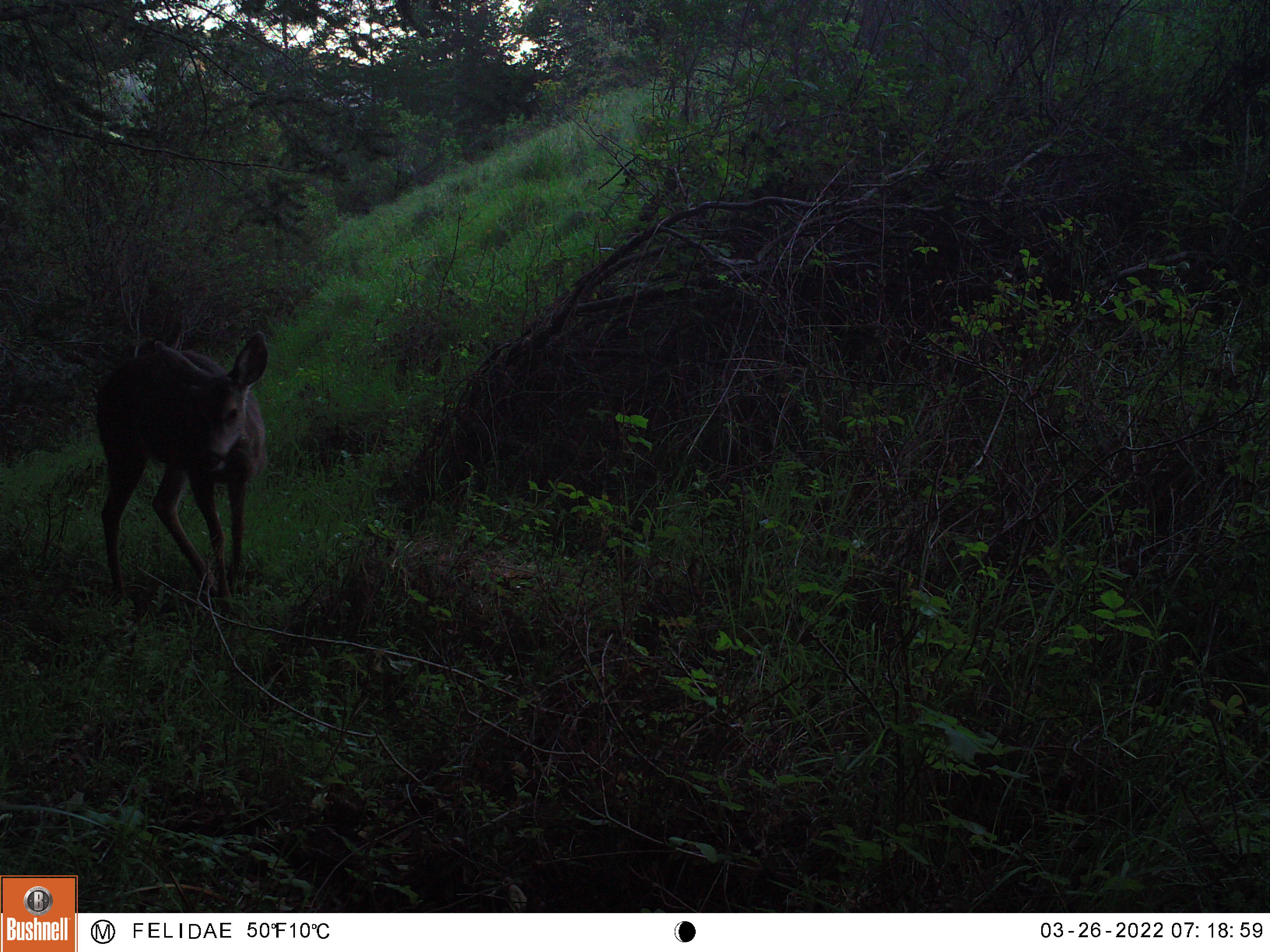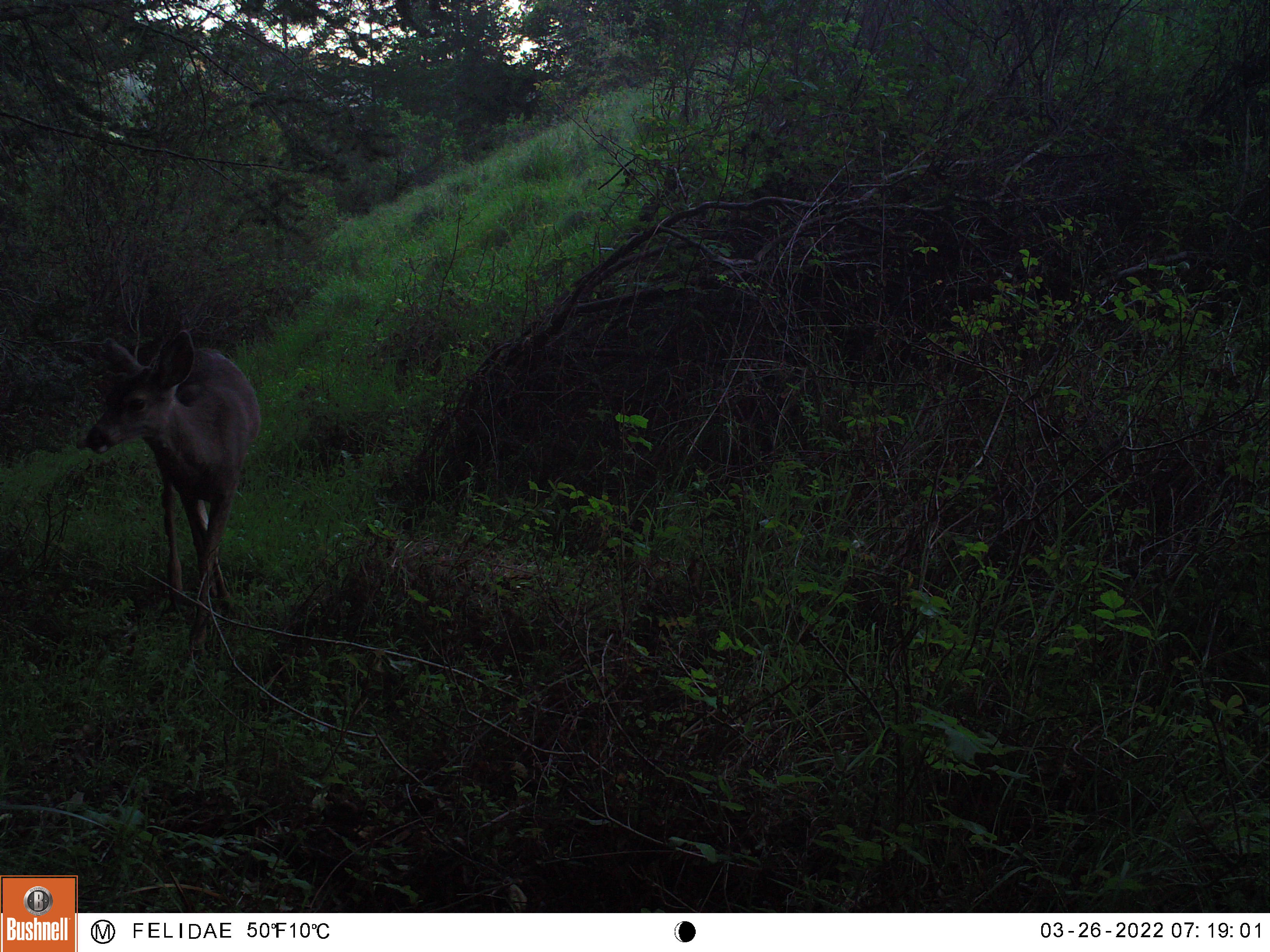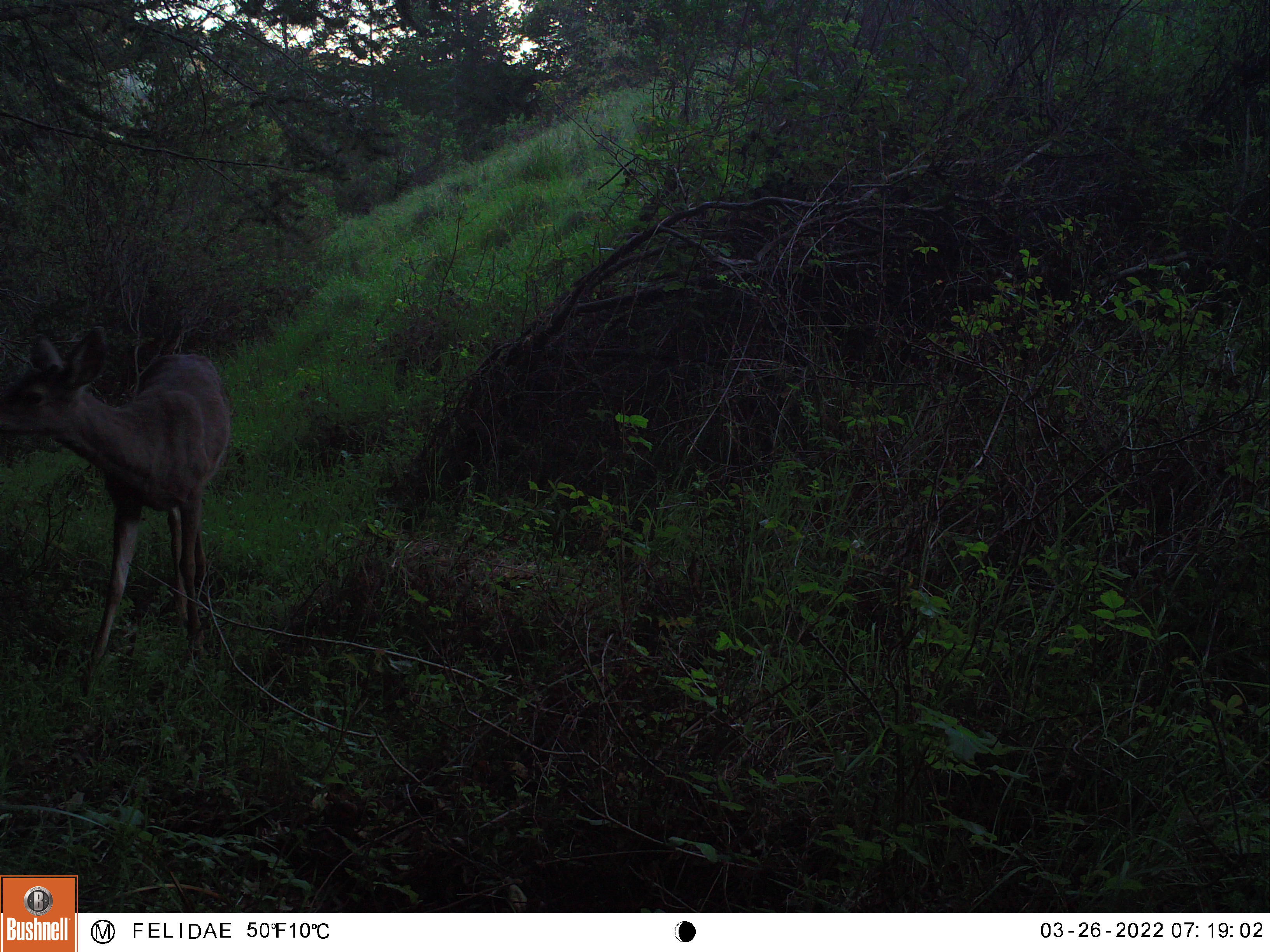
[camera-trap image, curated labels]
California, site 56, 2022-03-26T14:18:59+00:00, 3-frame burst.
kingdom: Animalia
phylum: Chordata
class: Mammalia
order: Artiodactyla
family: Cervidae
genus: Odocoileus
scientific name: Odocoileus hemionus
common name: mule deer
Mule deer (Odocoileus hemionus).